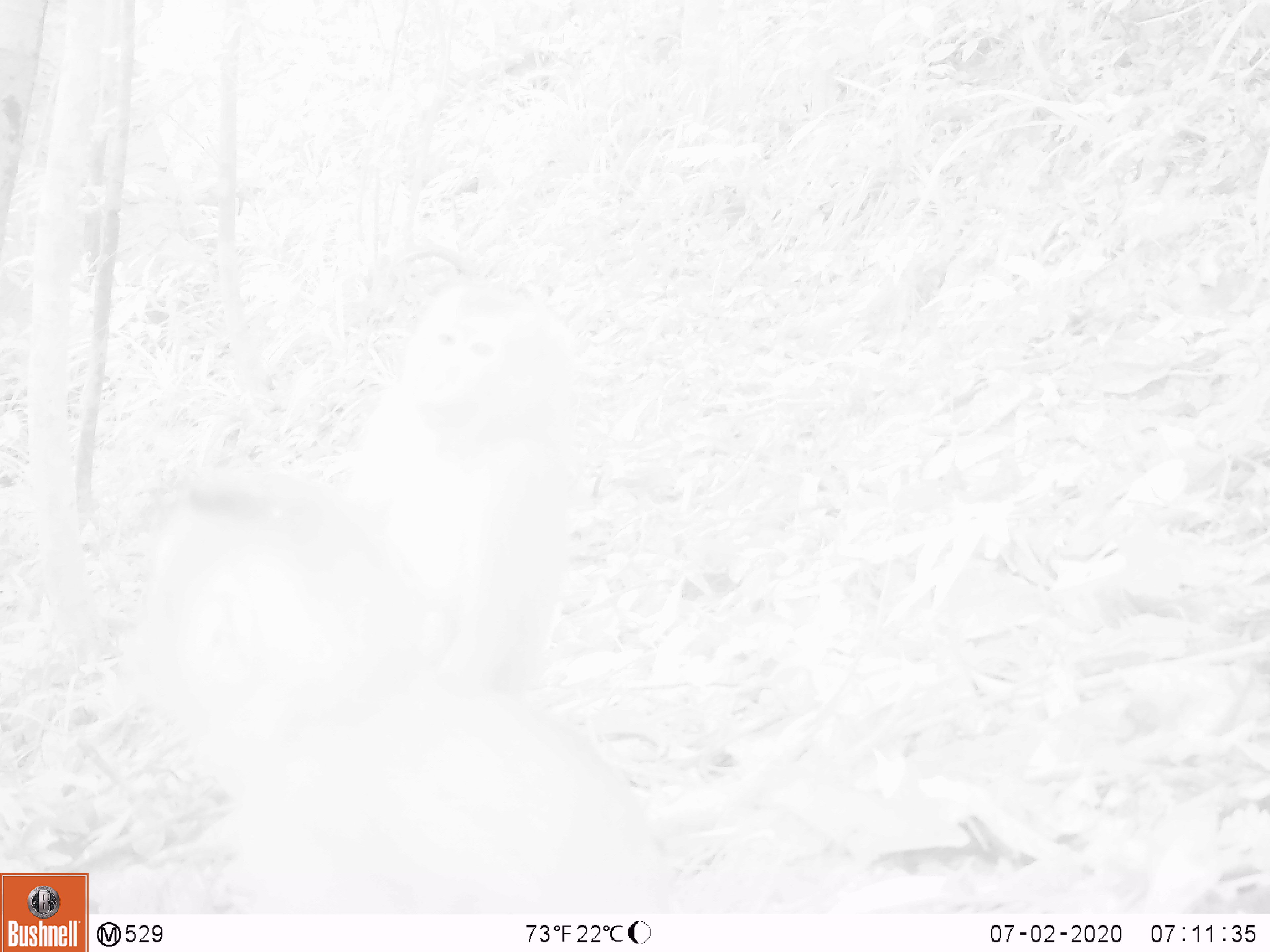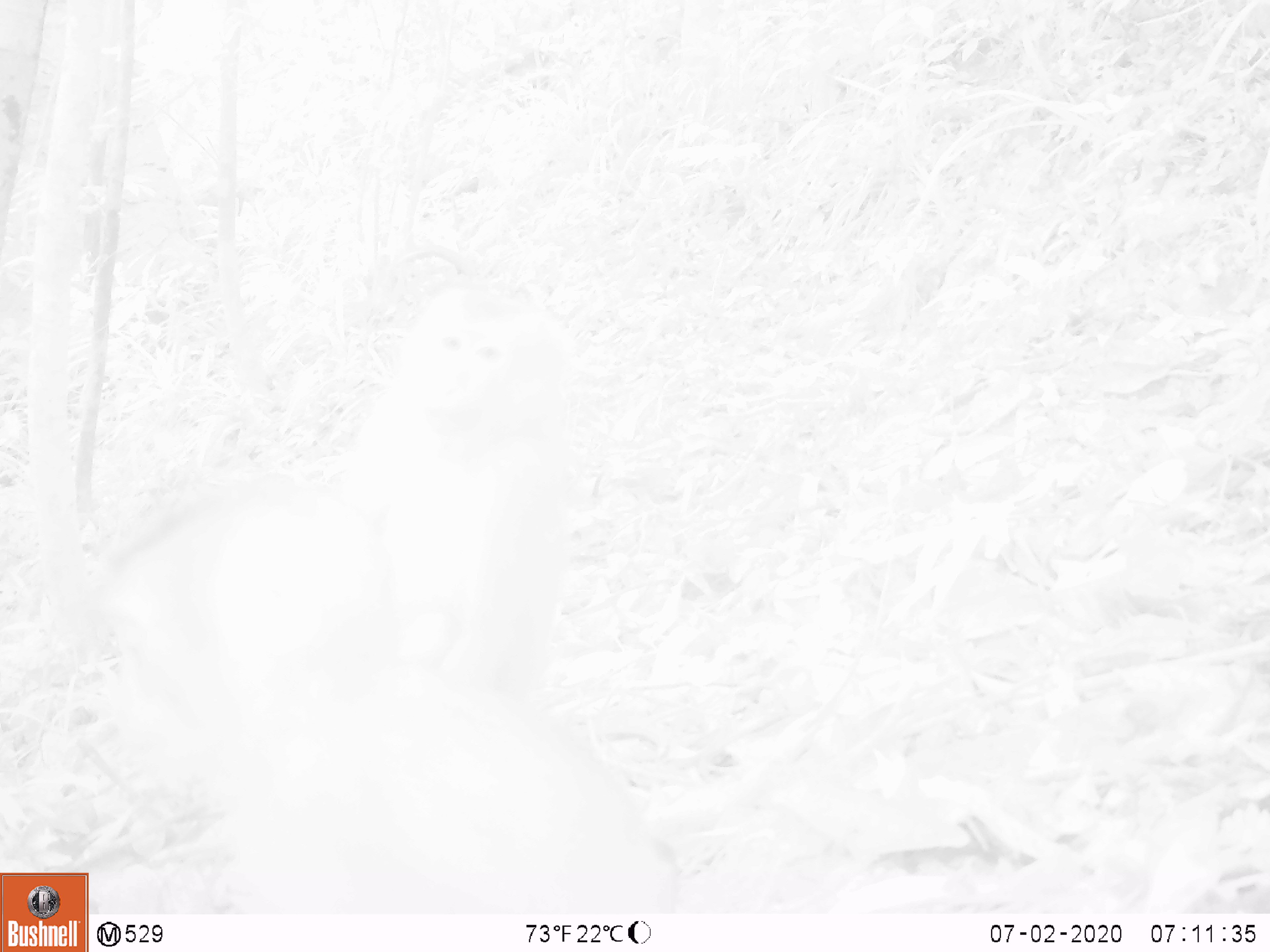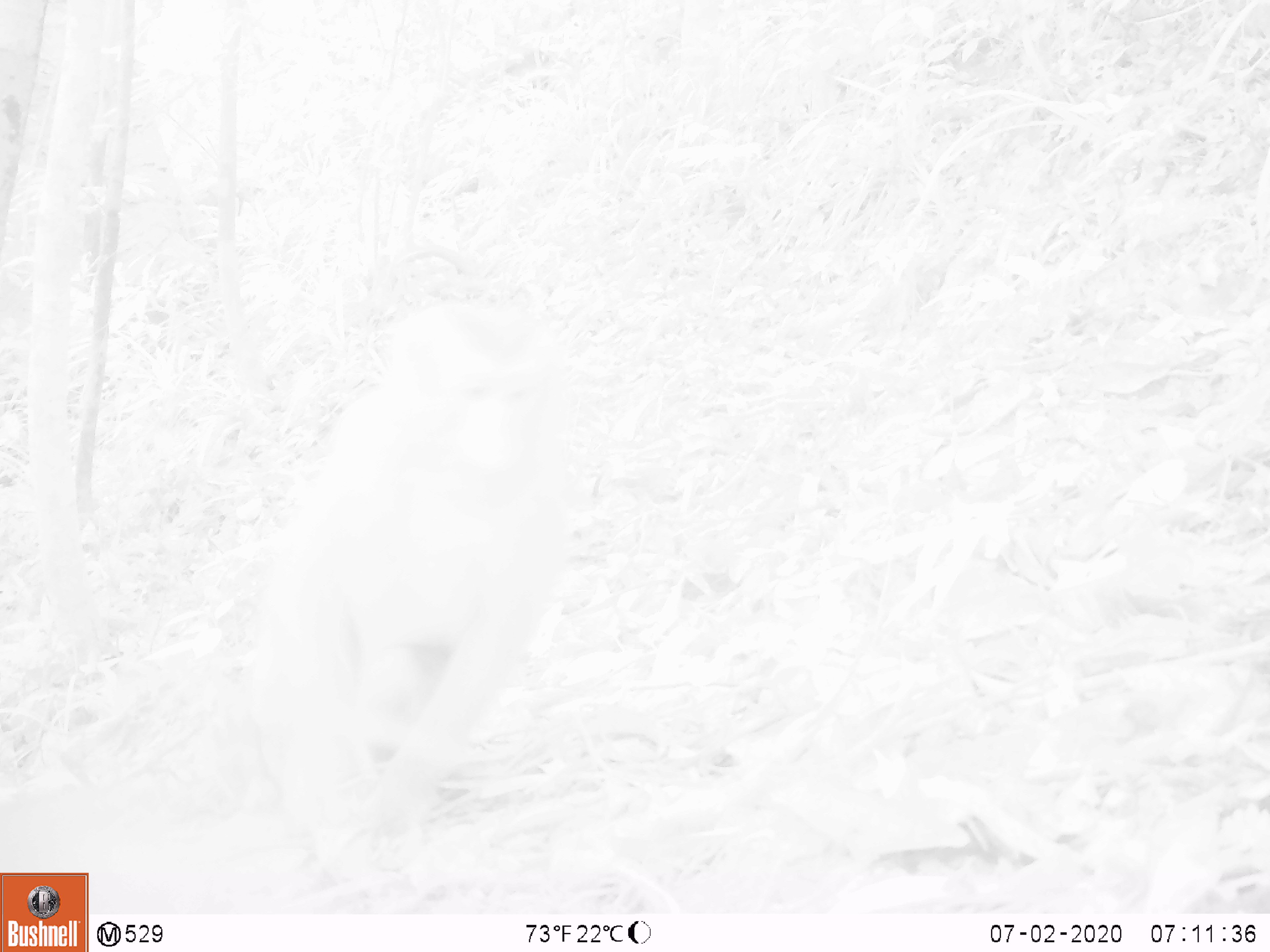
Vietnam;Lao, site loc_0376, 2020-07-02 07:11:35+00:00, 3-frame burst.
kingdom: Animalia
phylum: Chordata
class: Mammalia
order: Primates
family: Cercopithecidae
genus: Macaca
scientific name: Macaca nemestrina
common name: pig-tailed macaque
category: pig tailed macaque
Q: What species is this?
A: Pig tailed macaque (pig-tailed macaque) (Macaca nemestrina).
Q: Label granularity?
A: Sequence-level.